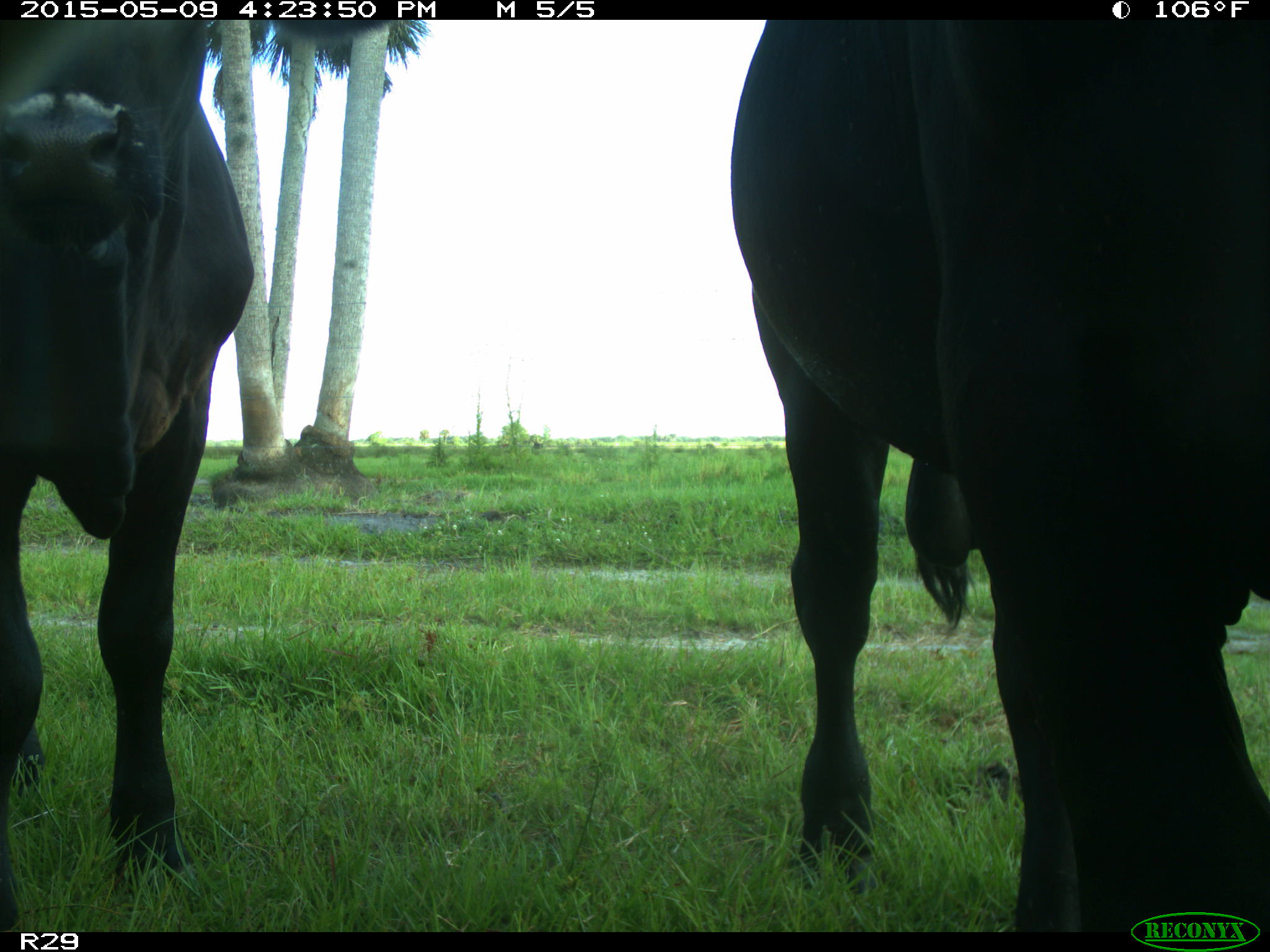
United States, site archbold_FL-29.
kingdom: Animalia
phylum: Chordata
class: Mammalia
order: Artiodactyla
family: Bovidae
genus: Bos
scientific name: Bos taurus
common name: domestic cow